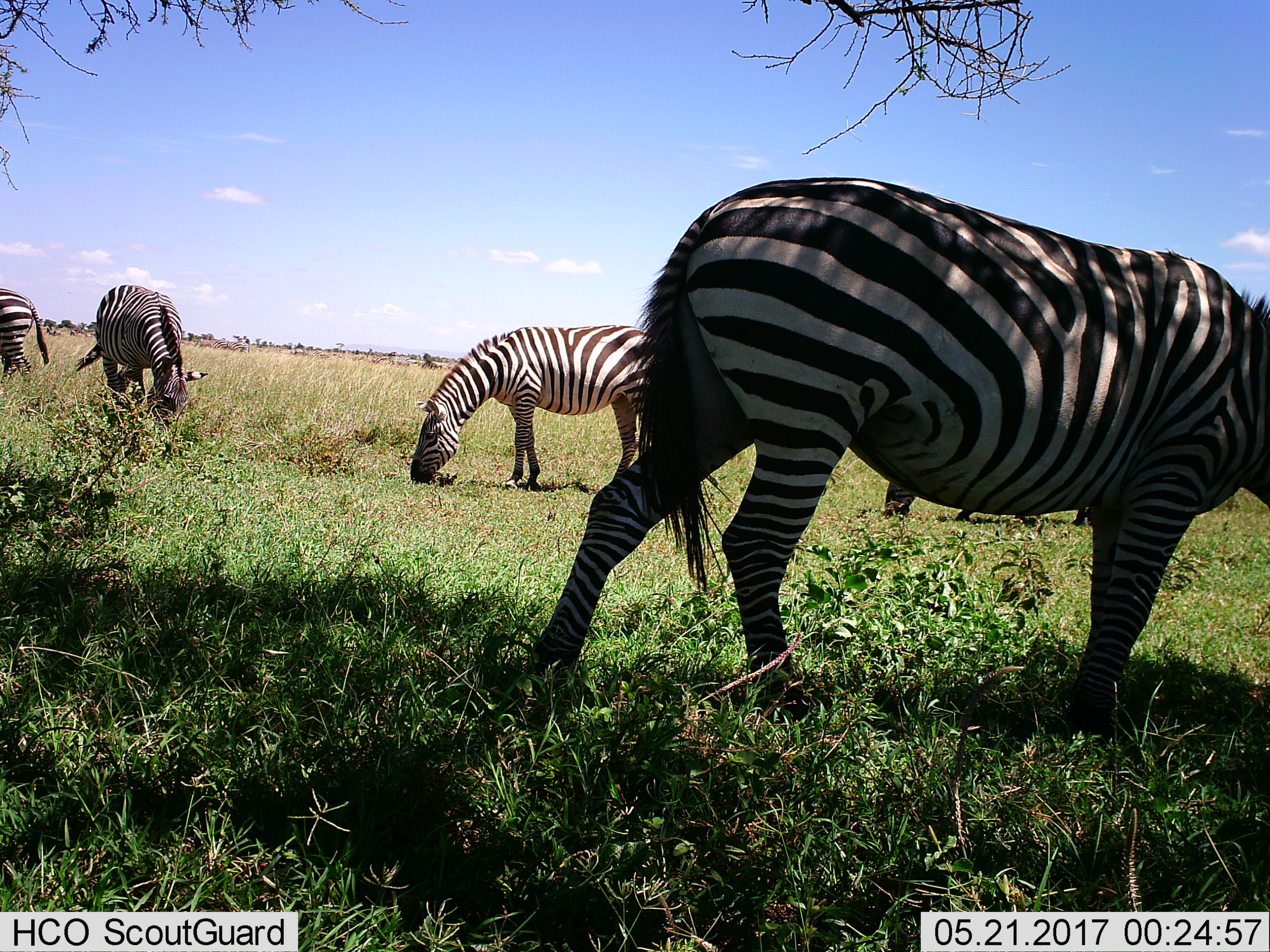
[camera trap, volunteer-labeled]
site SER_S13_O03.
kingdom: Animalia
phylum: Chordata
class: Mammalia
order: Perissodactyla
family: Equidae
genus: Equus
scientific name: Equus quagga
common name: plains zebra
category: zebraplains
Zebraplains (plains zebra) (Equus quagga), count 5. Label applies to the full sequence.